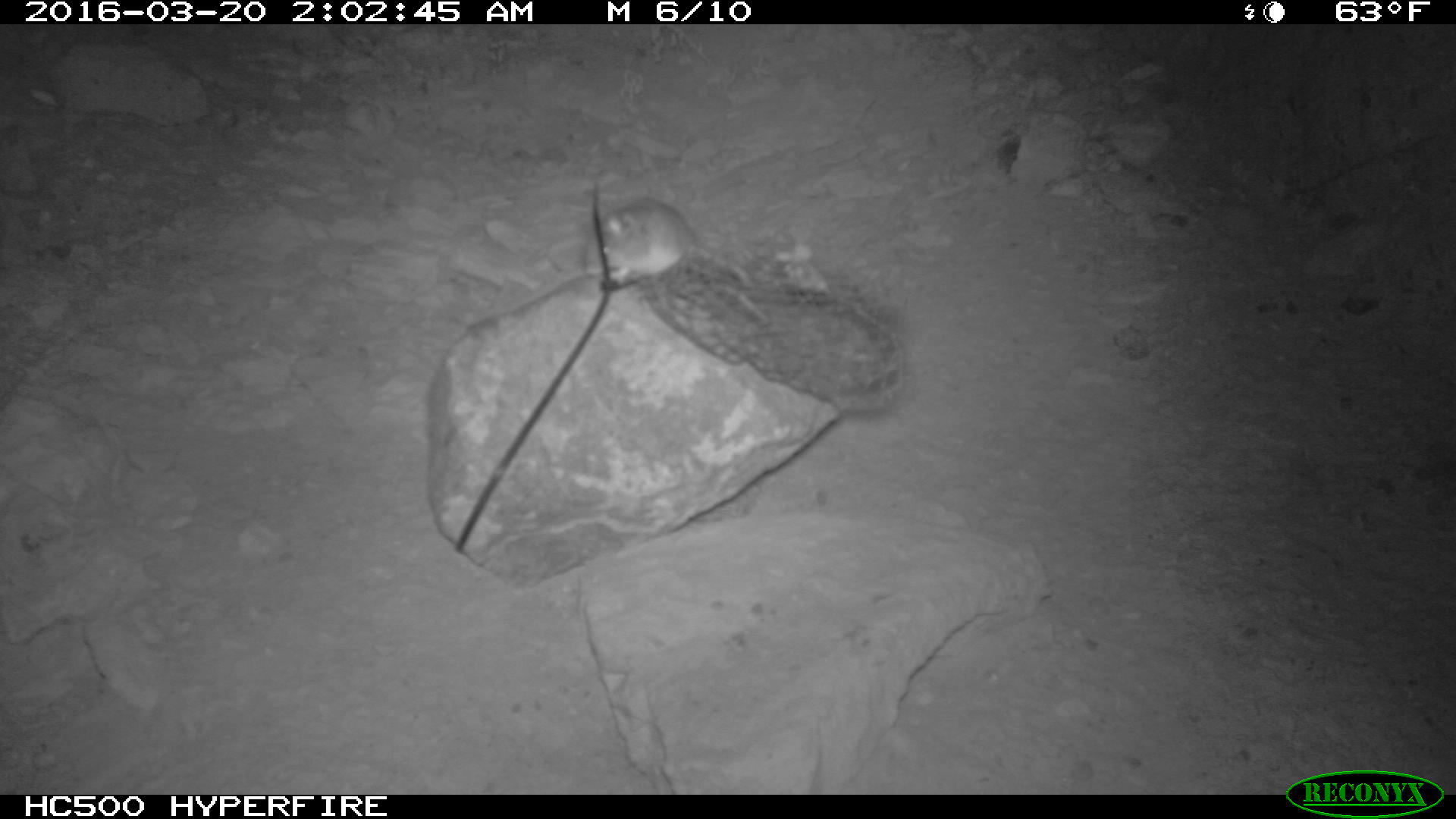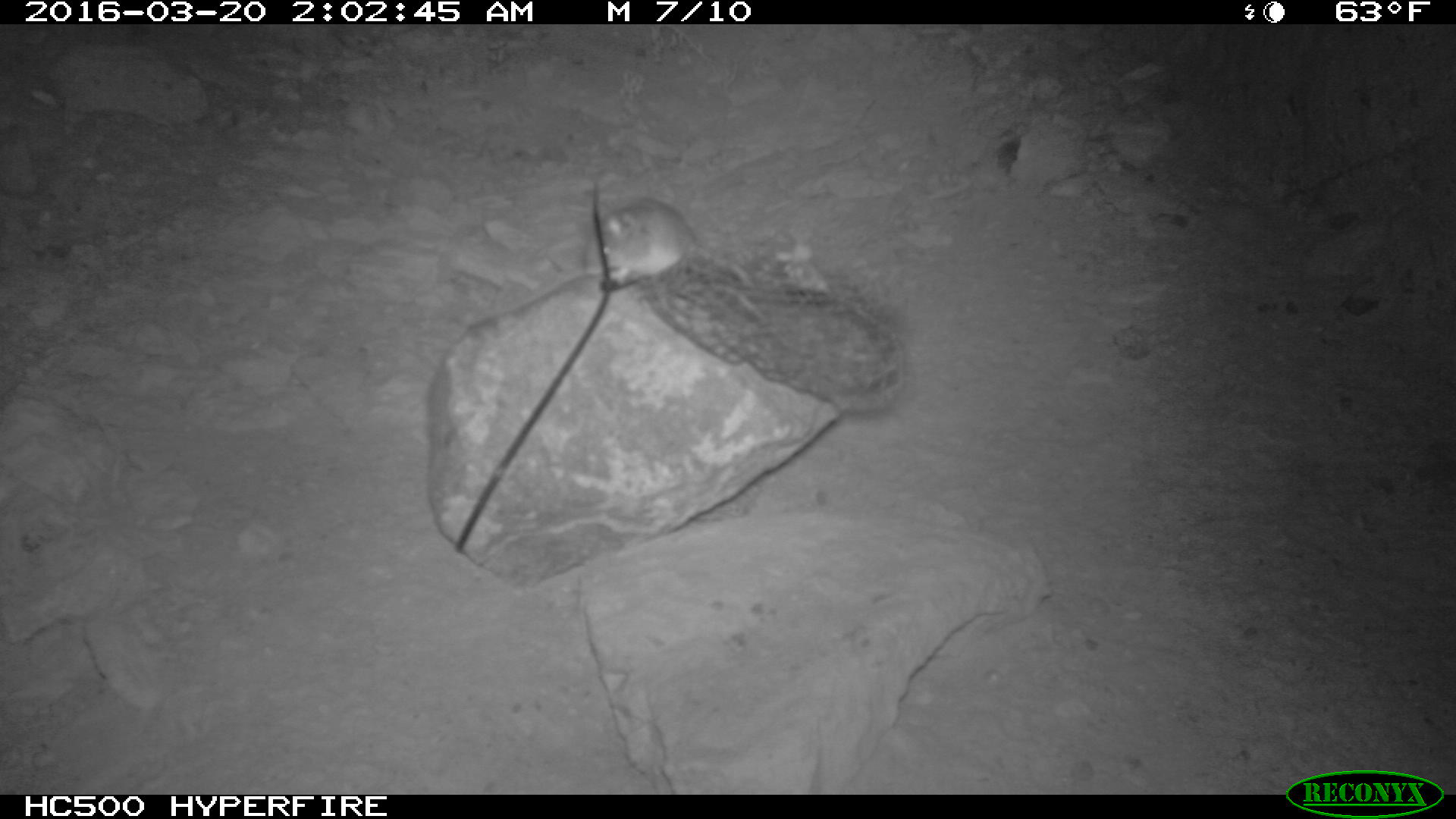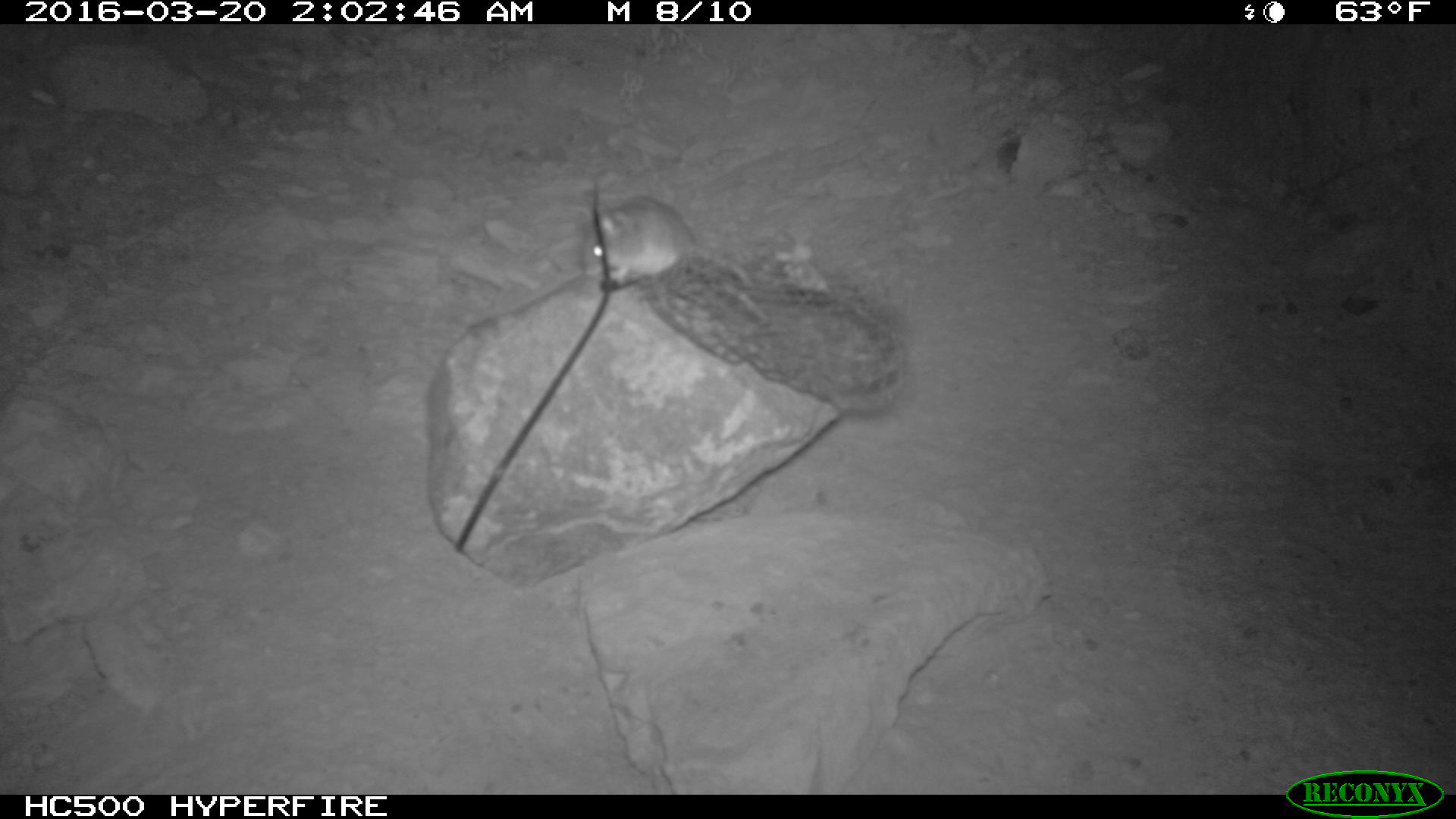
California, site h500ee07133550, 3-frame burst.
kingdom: Animalia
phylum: Chordata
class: Mammalia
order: Rodentia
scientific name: Rodentia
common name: rodent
Rodent (Rodentia).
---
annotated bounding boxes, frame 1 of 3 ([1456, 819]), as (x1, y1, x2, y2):
rodent: (582, 198, 753, 289)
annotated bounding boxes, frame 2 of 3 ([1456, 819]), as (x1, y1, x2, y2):
rodent: (583, 195, 752, 288)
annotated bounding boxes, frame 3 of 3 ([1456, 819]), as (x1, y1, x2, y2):
rodent: (580, 194, 753, 290)